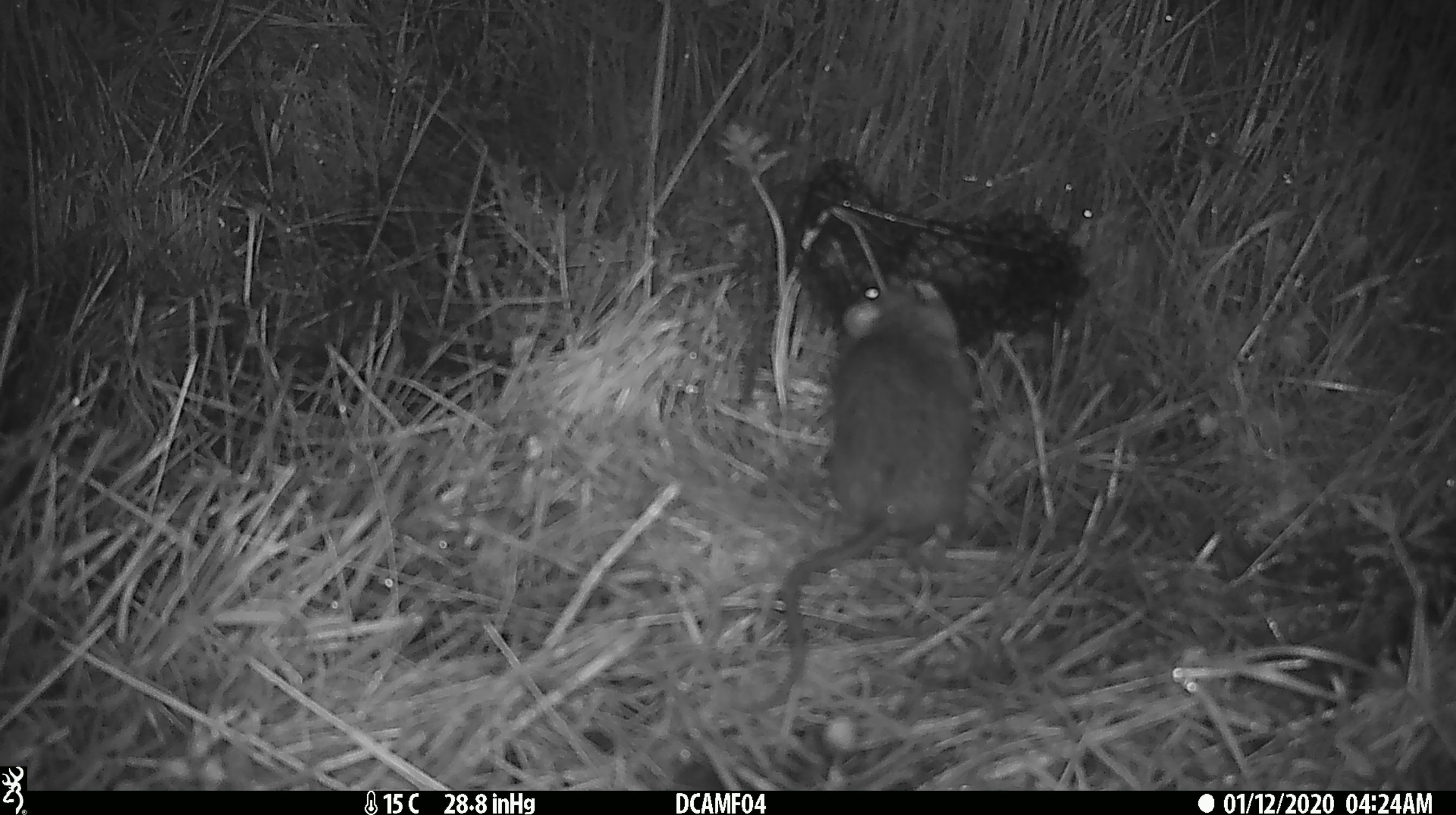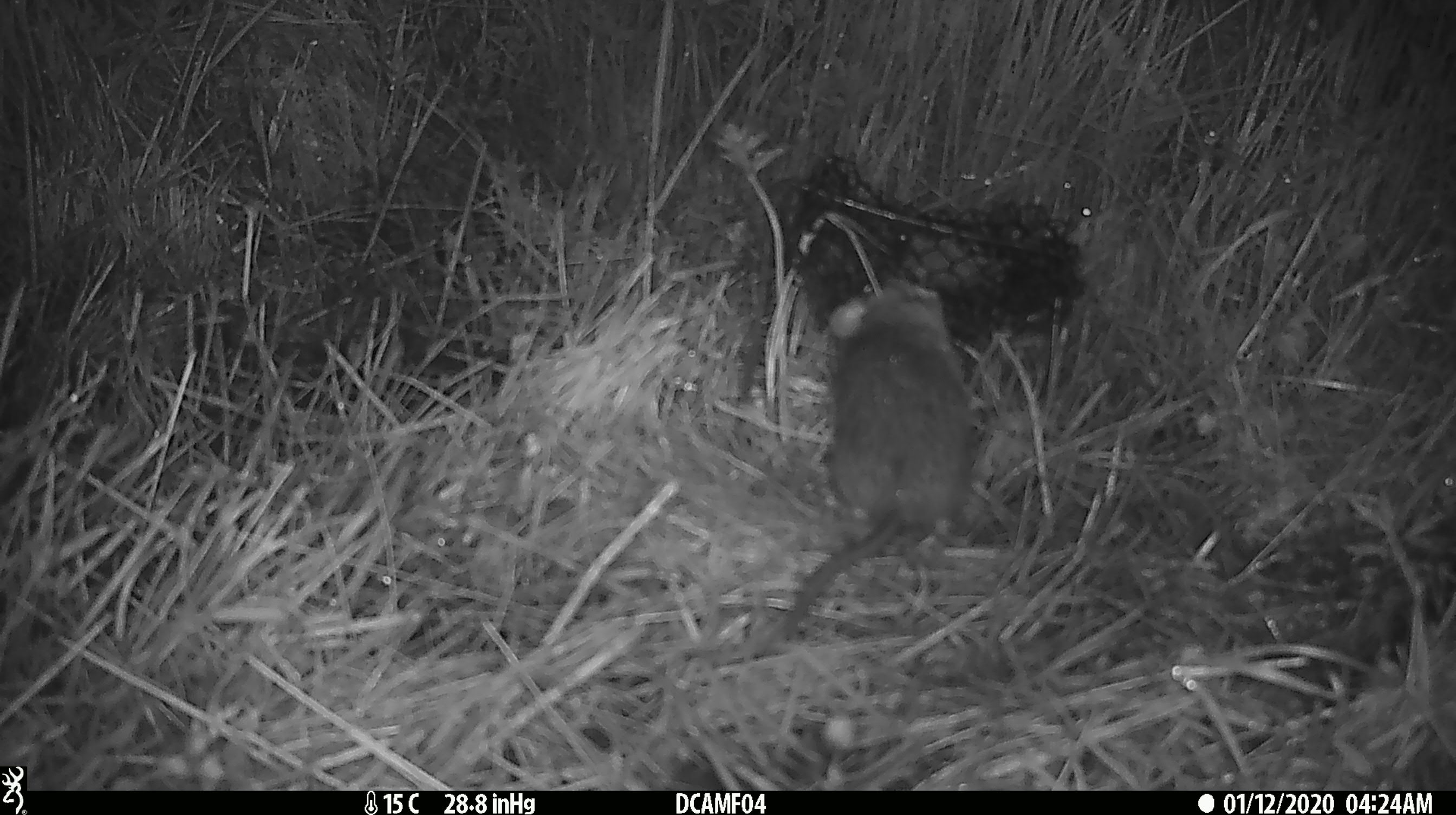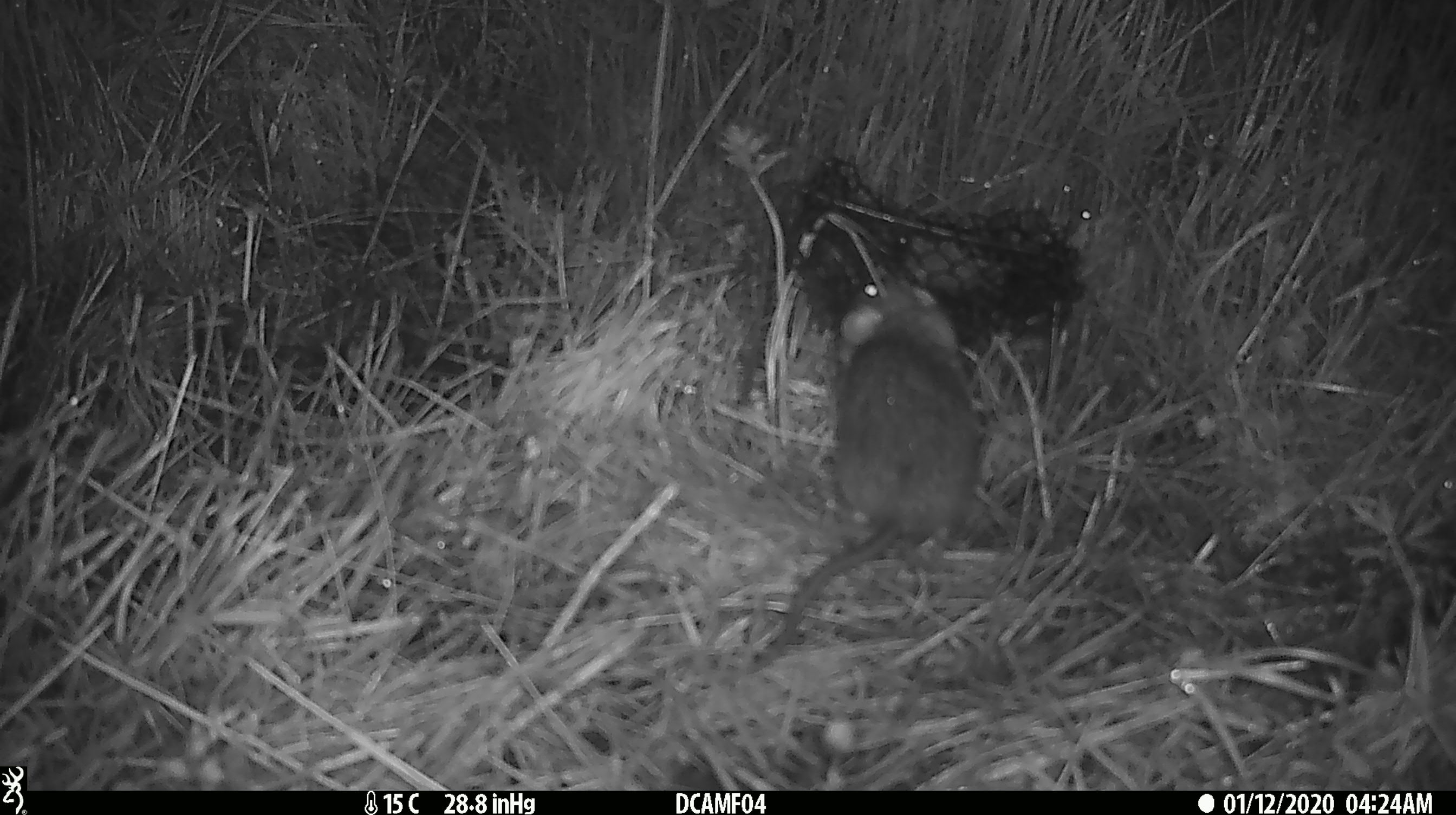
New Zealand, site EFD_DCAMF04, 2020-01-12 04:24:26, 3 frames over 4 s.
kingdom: Animalia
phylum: Chordata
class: Mammalia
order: Rodentia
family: Muridae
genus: Rattus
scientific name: Rattus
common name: rat